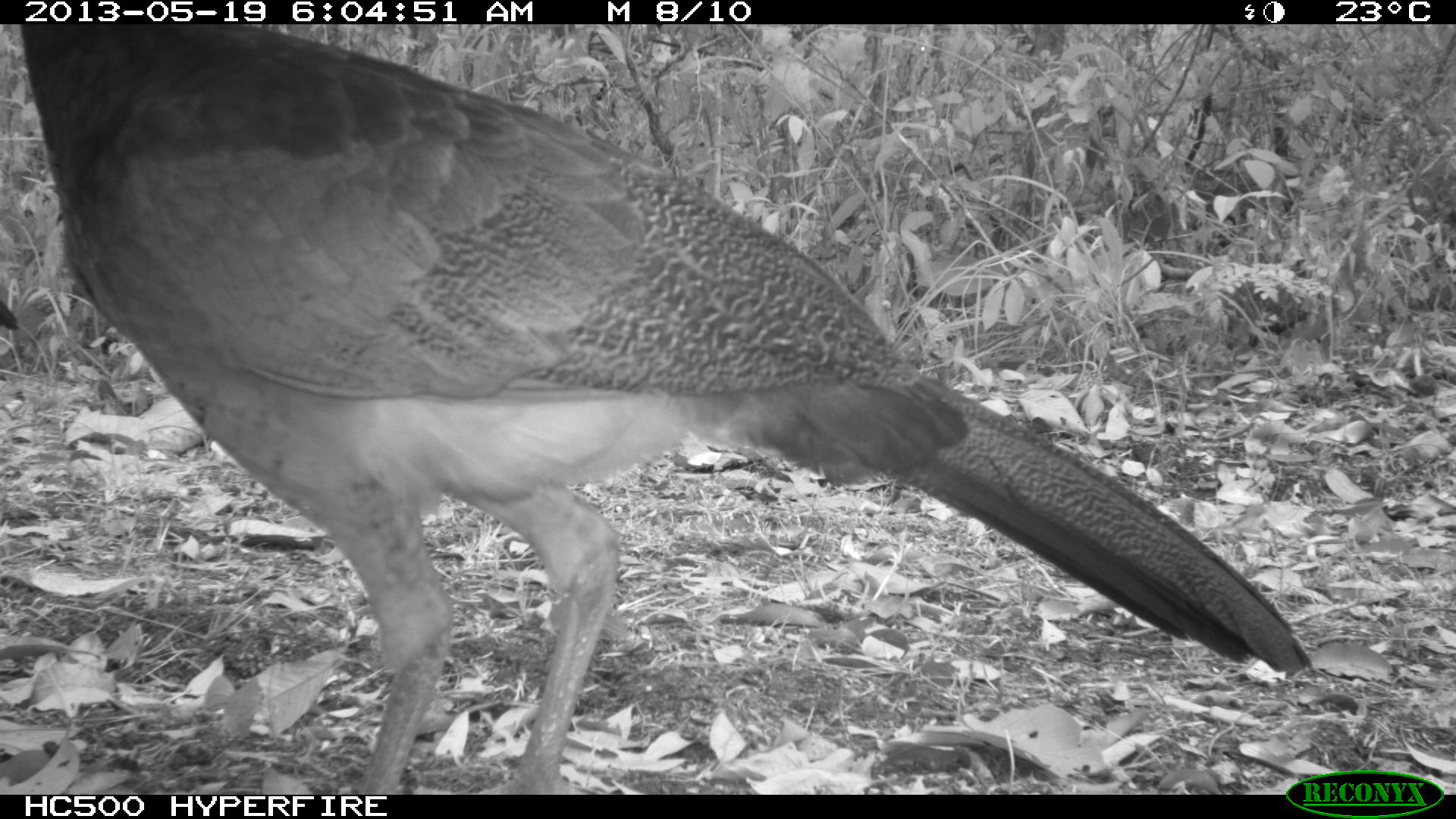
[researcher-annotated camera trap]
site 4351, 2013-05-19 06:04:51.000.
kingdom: Animalia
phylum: Chordata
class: Aves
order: Galliformes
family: Cracidae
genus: Crax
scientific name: Crax rubra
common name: great curassow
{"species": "Crax rubra (great curassow)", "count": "2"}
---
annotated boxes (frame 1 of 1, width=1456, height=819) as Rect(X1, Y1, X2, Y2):
crax rubra: Rect(18, 20, 1309, 794)